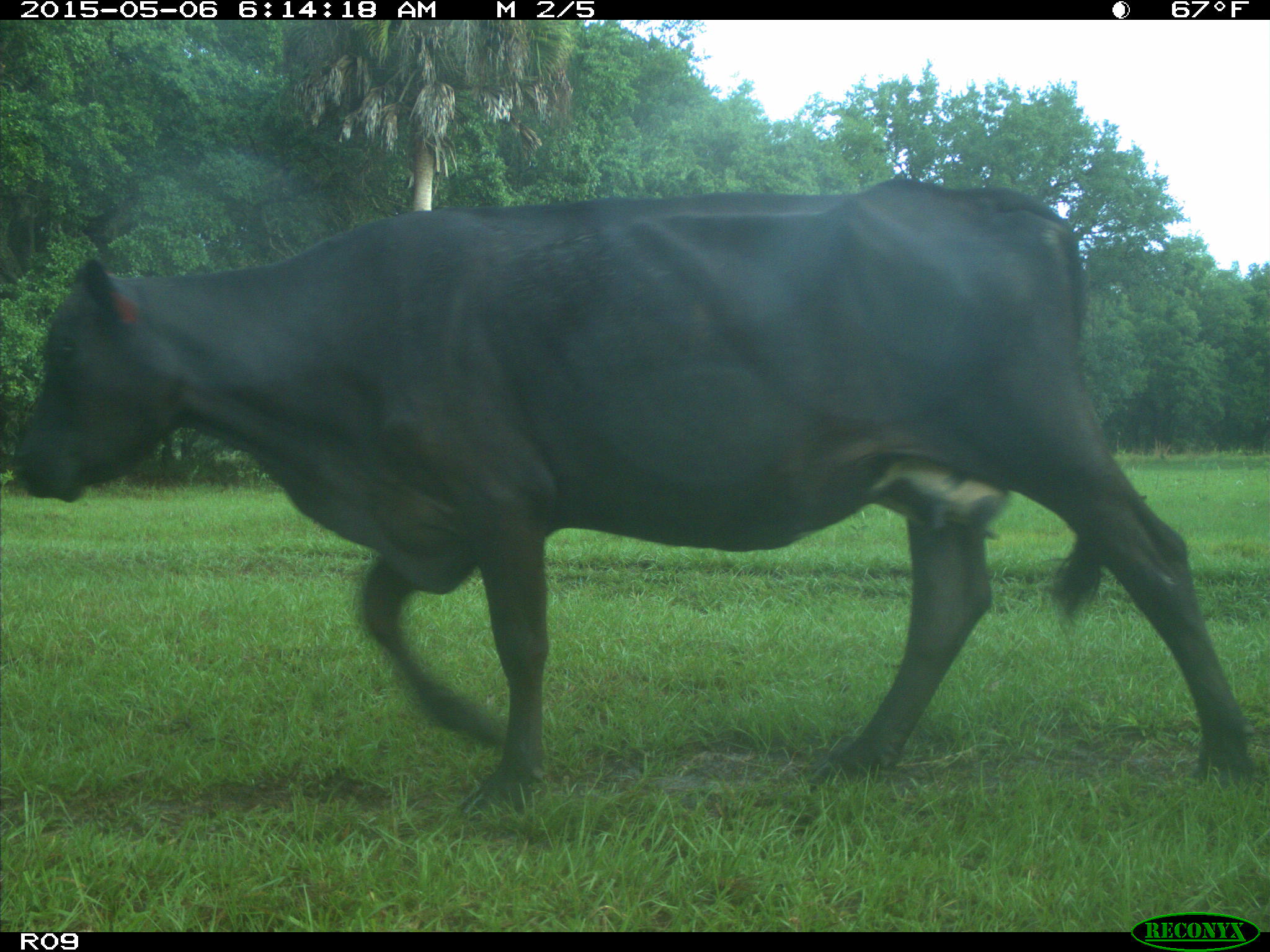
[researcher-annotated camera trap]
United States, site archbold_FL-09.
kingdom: Animalia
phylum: Chordata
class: Mammalia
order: Artiodactyla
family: Bovidae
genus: Bos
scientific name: Bos taurus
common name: domestic cow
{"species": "Bos taurus (domestic cow)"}